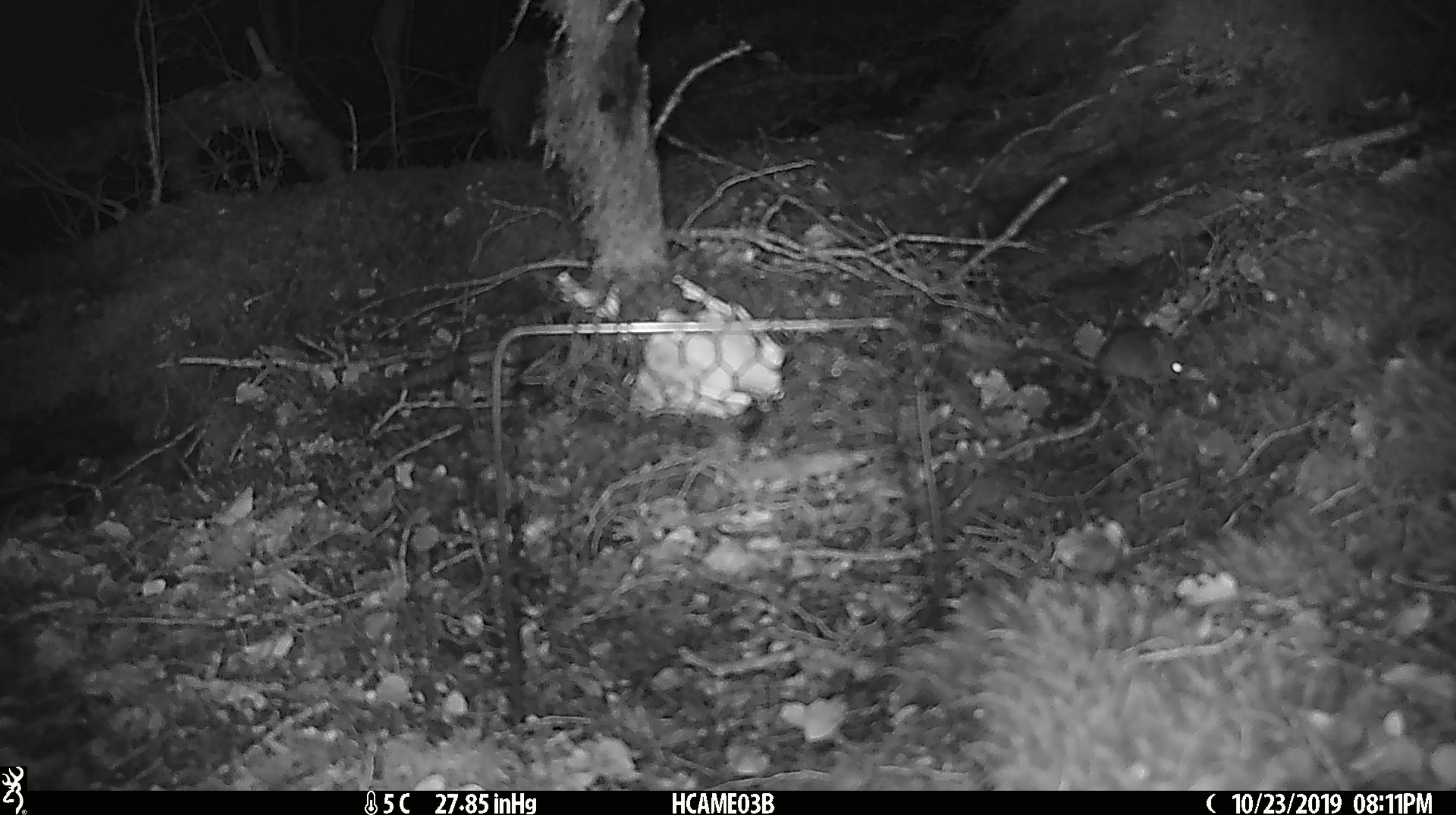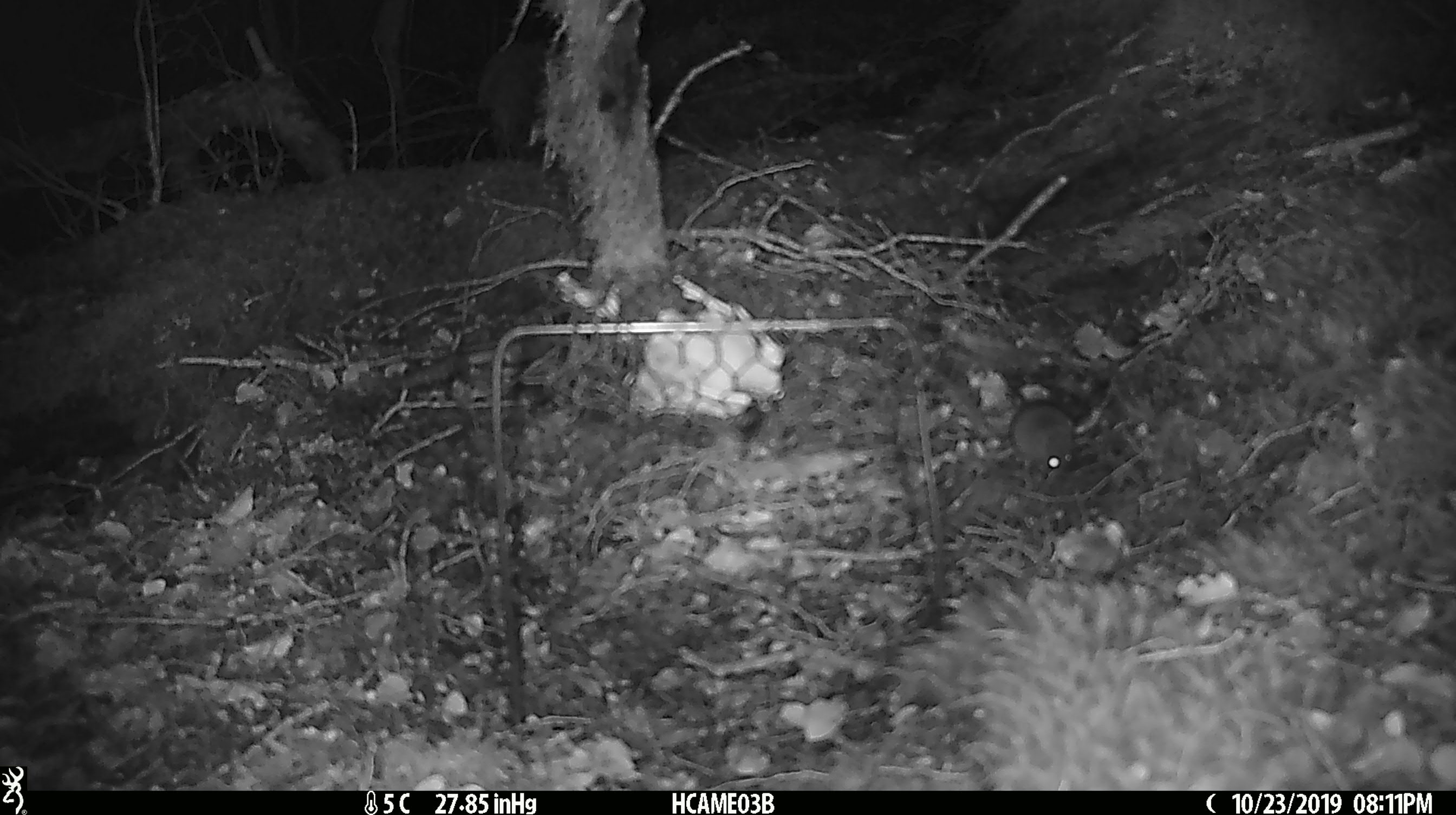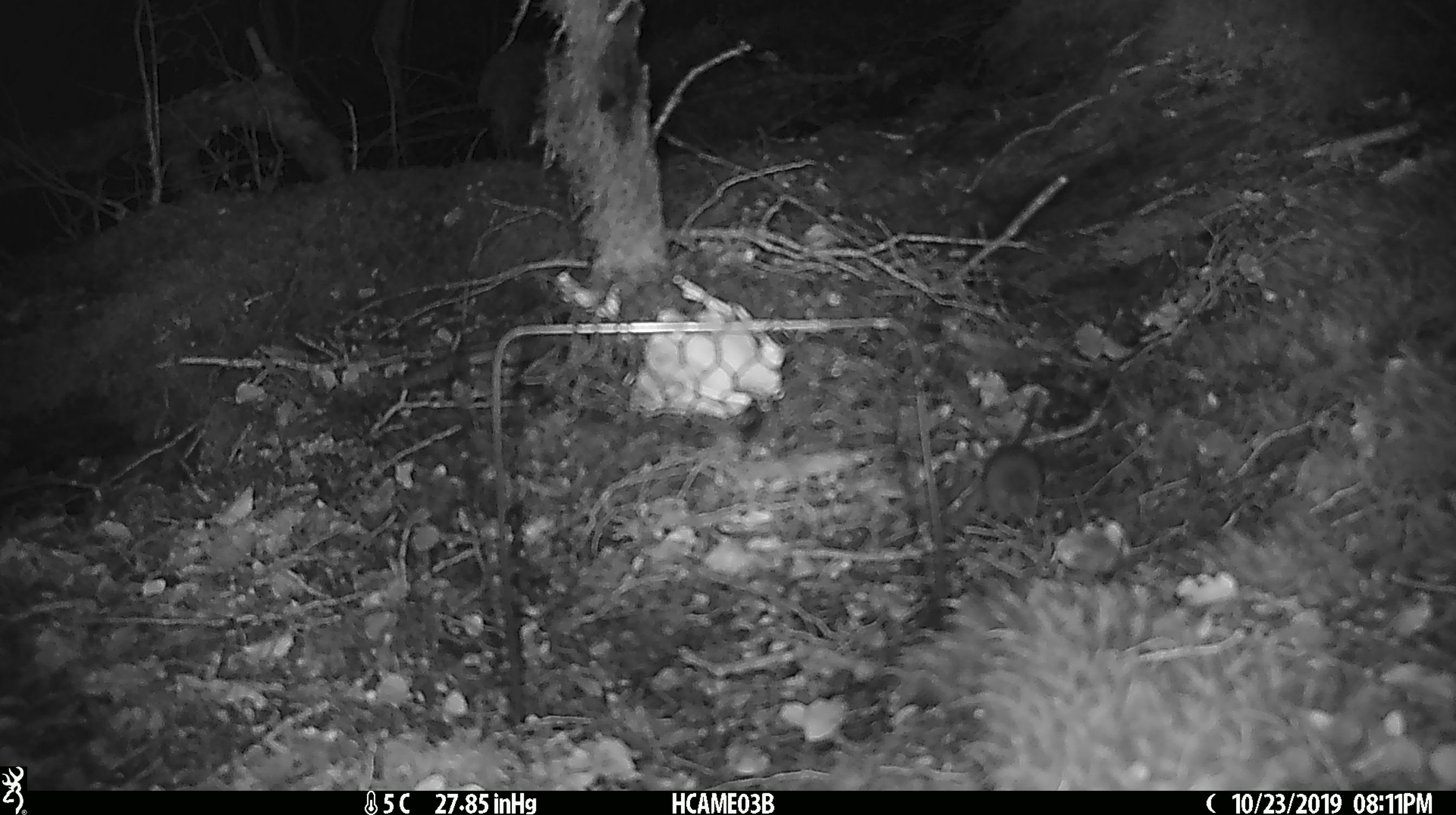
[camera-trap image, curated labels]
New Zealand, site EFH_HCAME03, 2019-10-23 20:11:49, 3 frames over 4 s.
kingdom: Animalia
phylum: Chordata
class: Mammalia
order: Rodentia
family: Muridae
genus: Mus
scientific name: Mus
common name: mouse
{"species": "mouse (Mus)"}